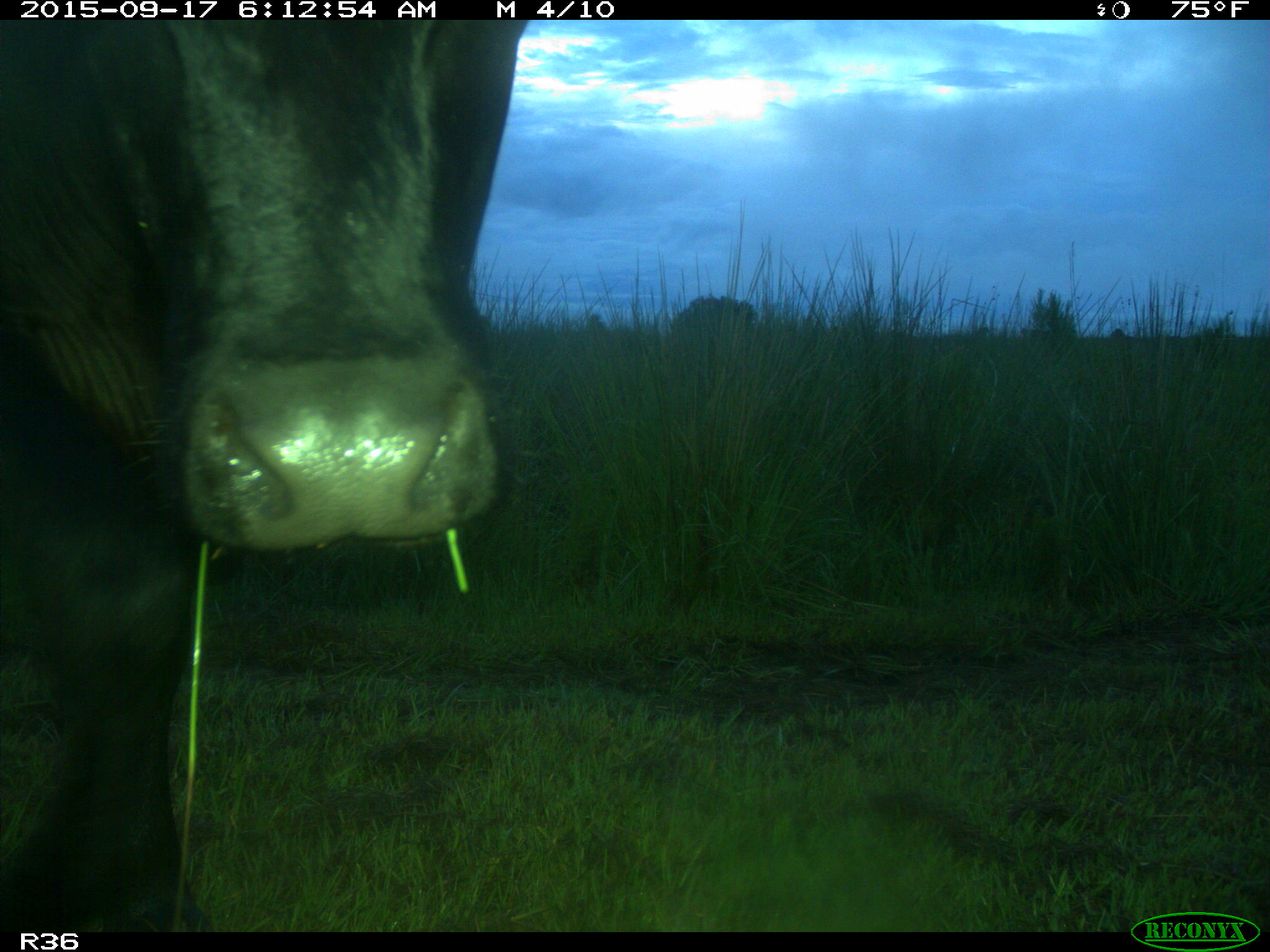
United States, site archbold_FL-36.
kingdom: Animalia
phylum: Chordata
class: Mammalia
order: Artiodactyla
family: Bovidae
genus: Bos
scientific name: Bos taurus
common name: domestic cow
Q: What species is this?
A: Bos taurus (domestic cow).